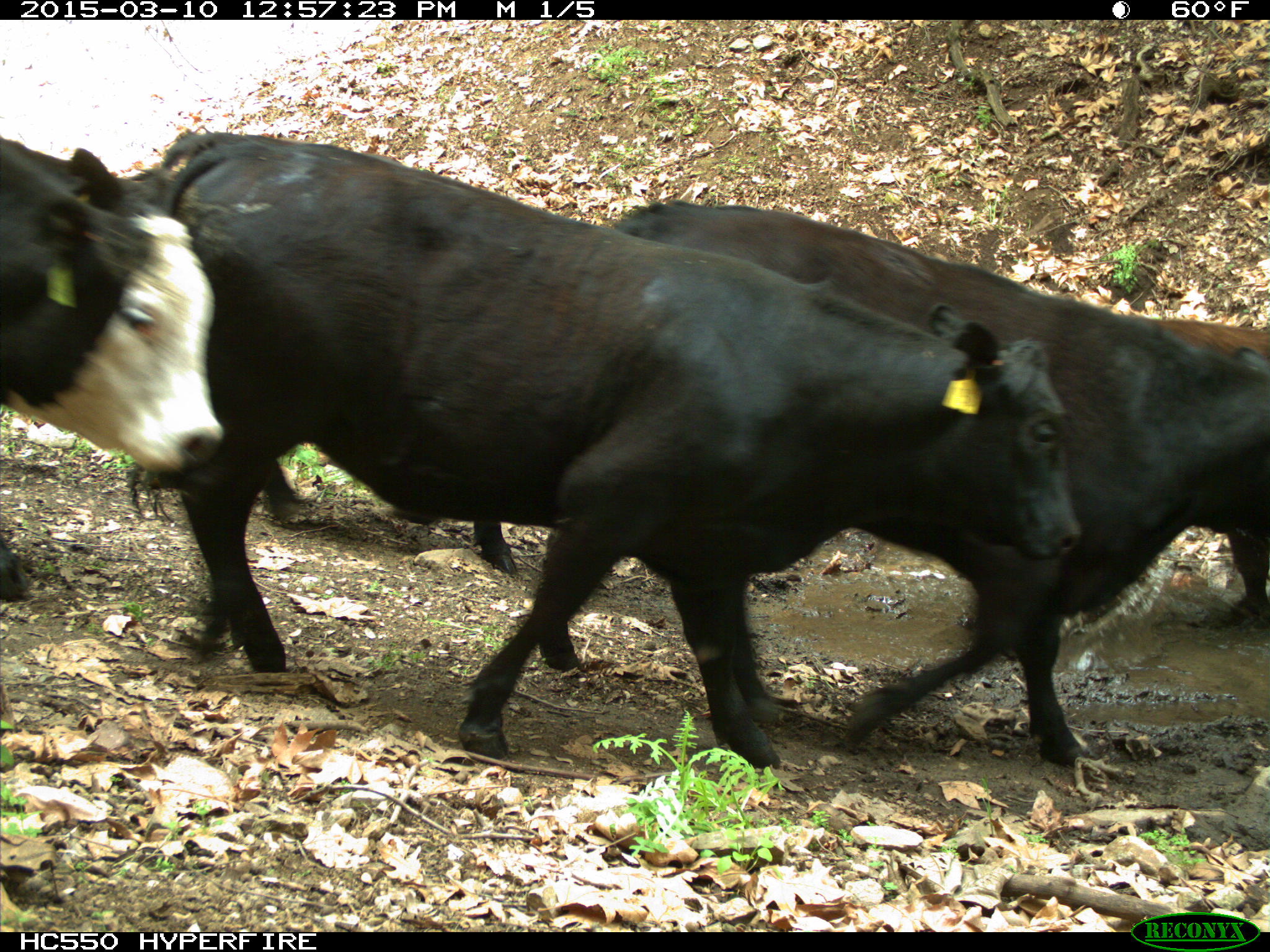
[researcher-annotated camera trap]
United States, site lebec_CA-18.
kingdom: Animalia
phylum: Chordata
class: Mammalia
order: Artiodactyla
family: Bovidae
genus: Bos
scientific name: Bos taurus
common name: domestic cow